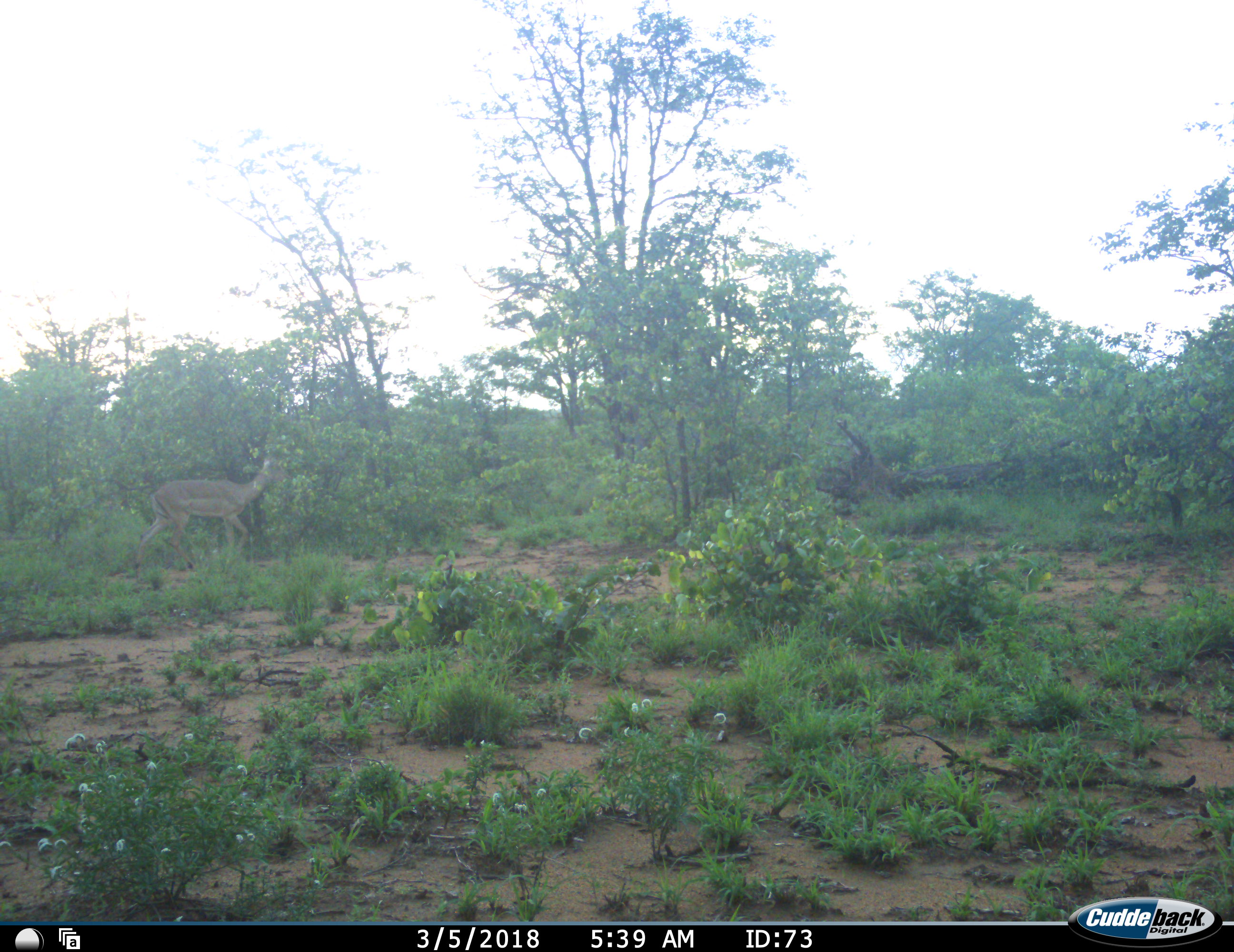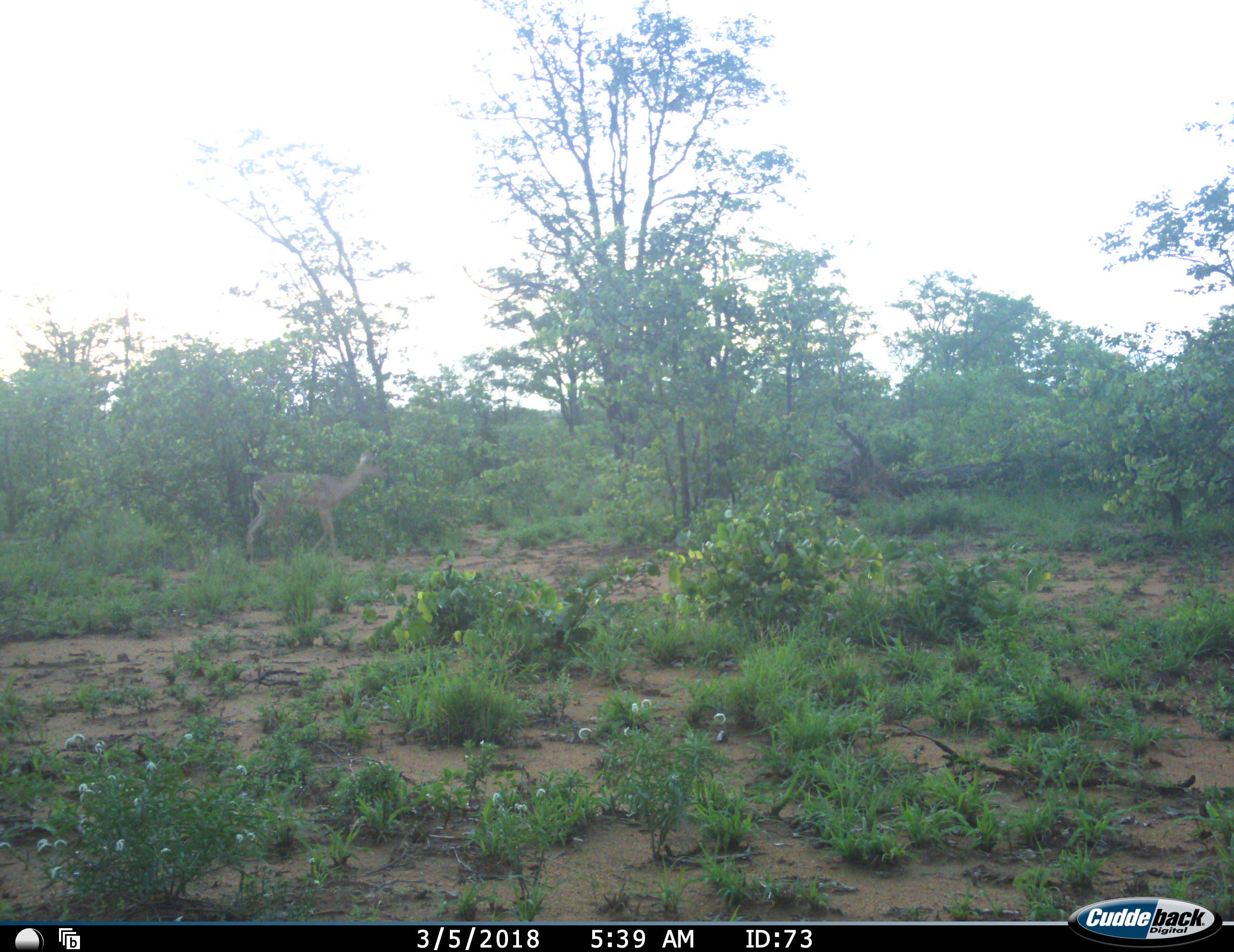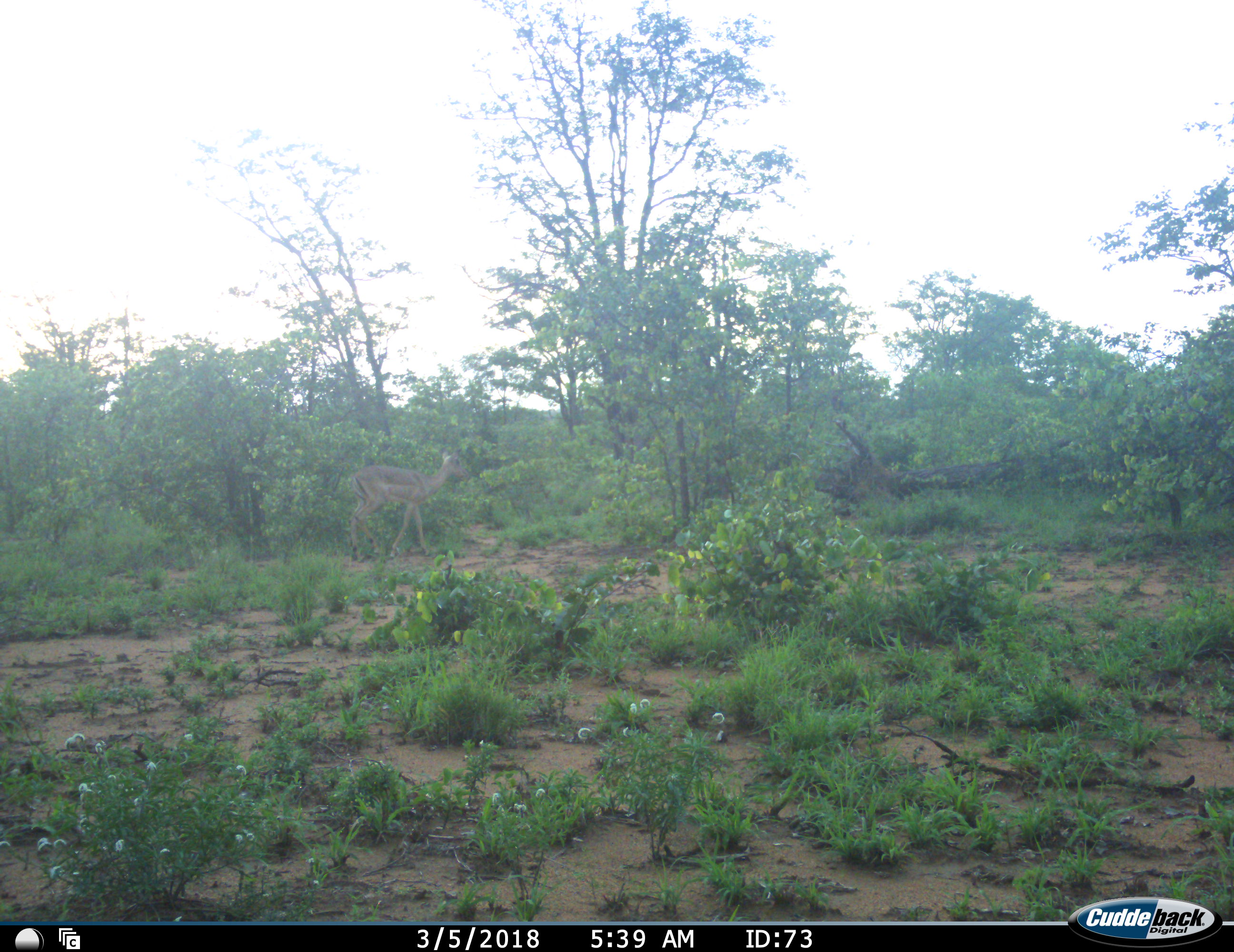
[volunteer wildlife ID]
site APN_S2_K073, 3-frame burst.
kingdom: Animalia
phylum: Chordata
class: Mammalia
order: Artiodactyla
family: Bovidae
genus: Aepyceros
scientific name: Aepyceros melampus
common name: impala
Impala (Aepyceros melampus), count 1. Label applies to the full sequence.